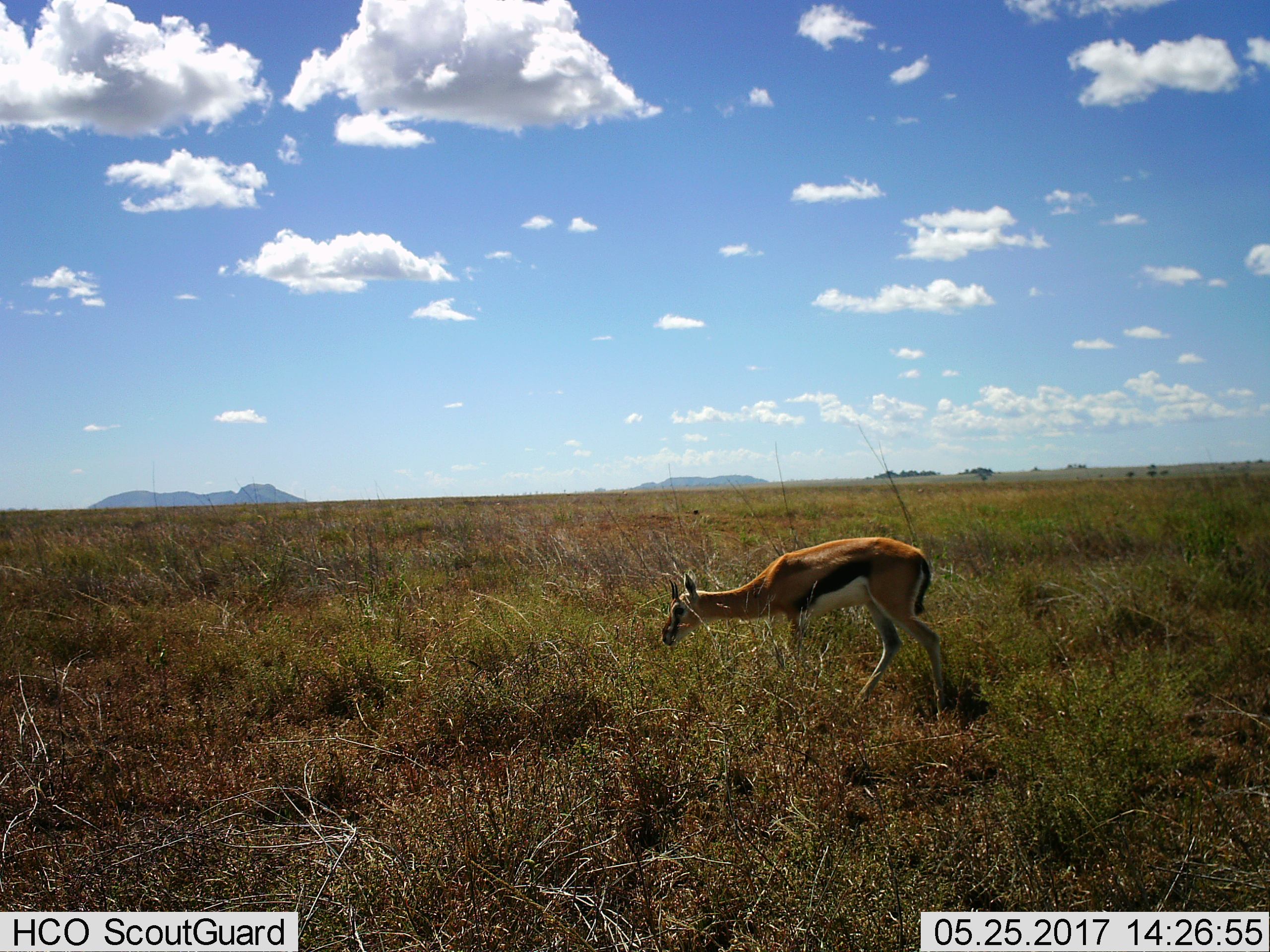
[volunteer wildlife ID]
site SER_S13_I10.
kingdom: Animalia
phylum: Chordata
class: Mammalia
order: Artiodactyla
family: Bovidae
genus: Eudorcas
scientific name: Eudorcas thomsonii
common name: thomson's gazelle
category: gazellethomsons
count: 1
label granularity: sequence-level